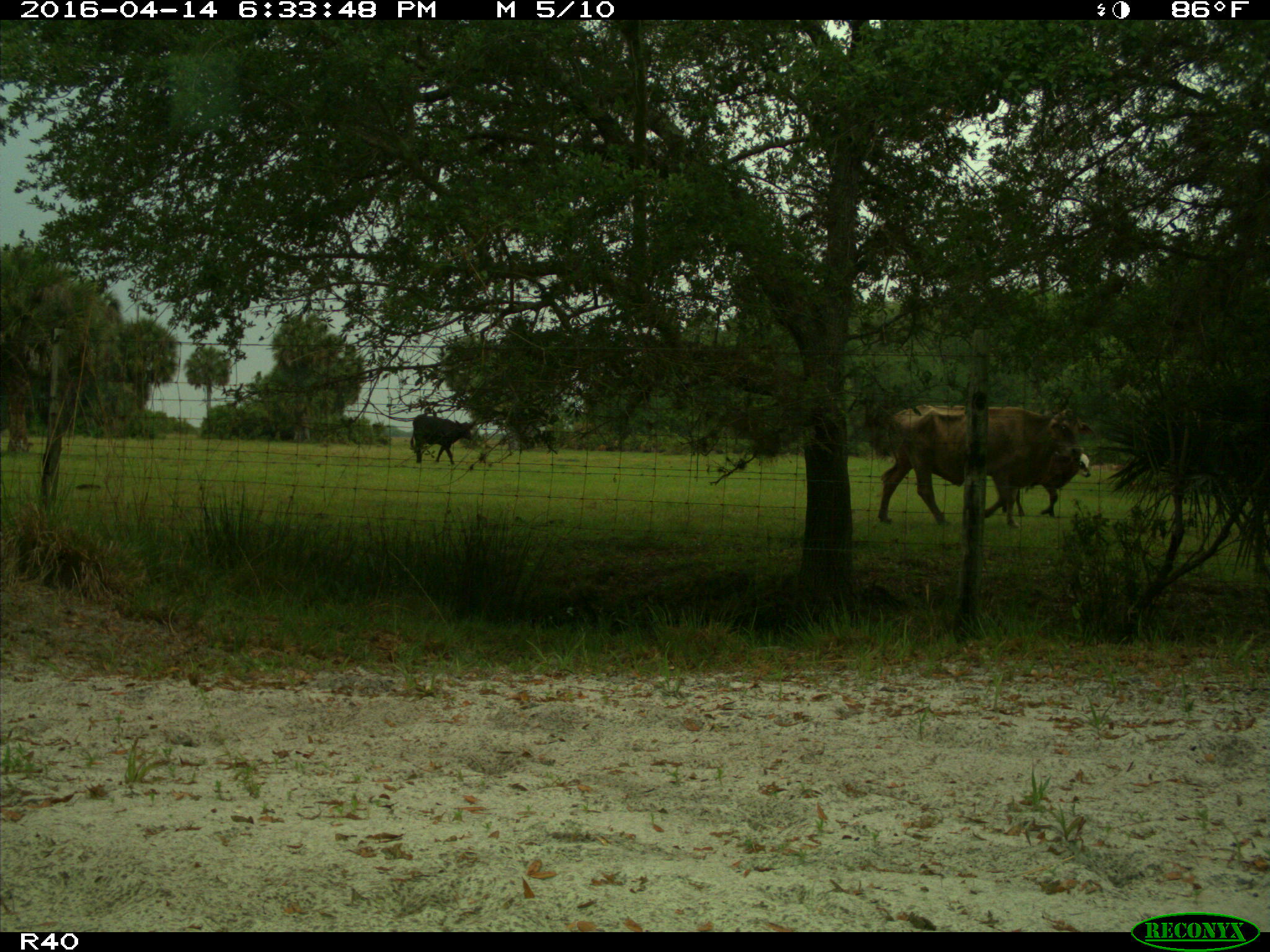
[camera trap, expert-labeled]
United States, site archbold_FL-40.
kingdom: Animalia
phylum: Chordata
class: Mammalia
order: Artiodactyla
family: Bovidae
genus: Bos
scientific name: Bos taurus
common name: domestic cow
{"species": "Bos taurus (domestic cow)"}